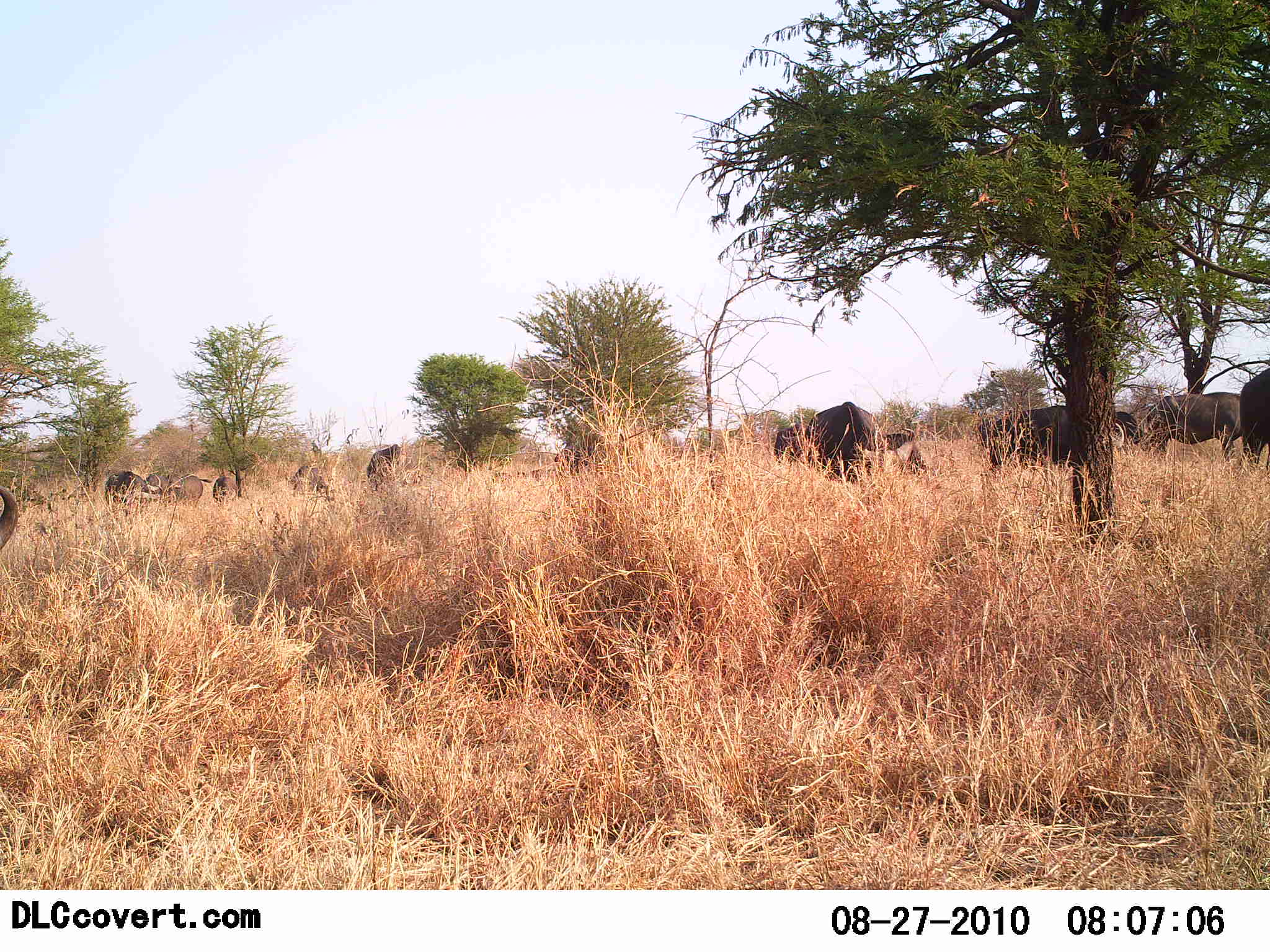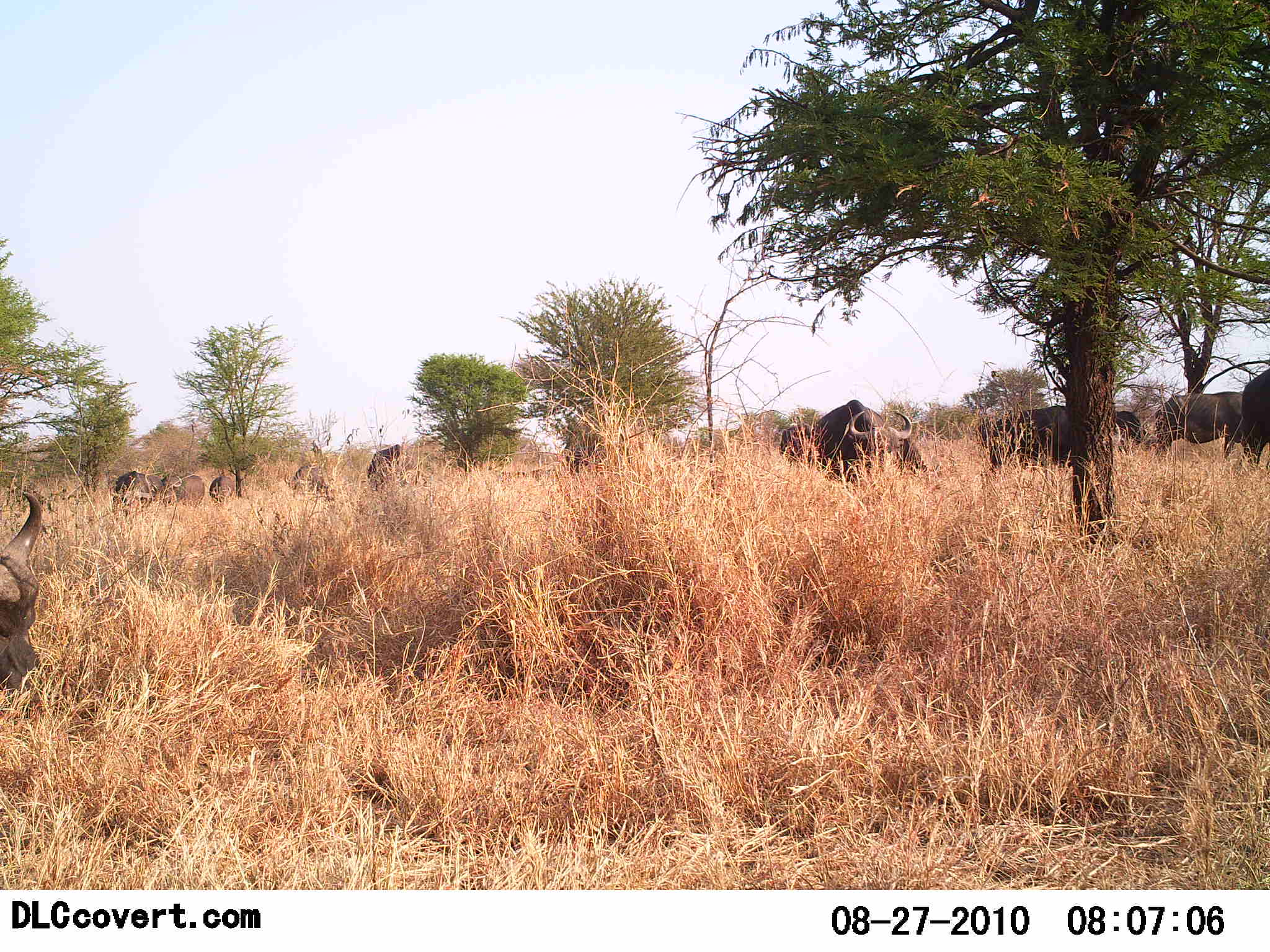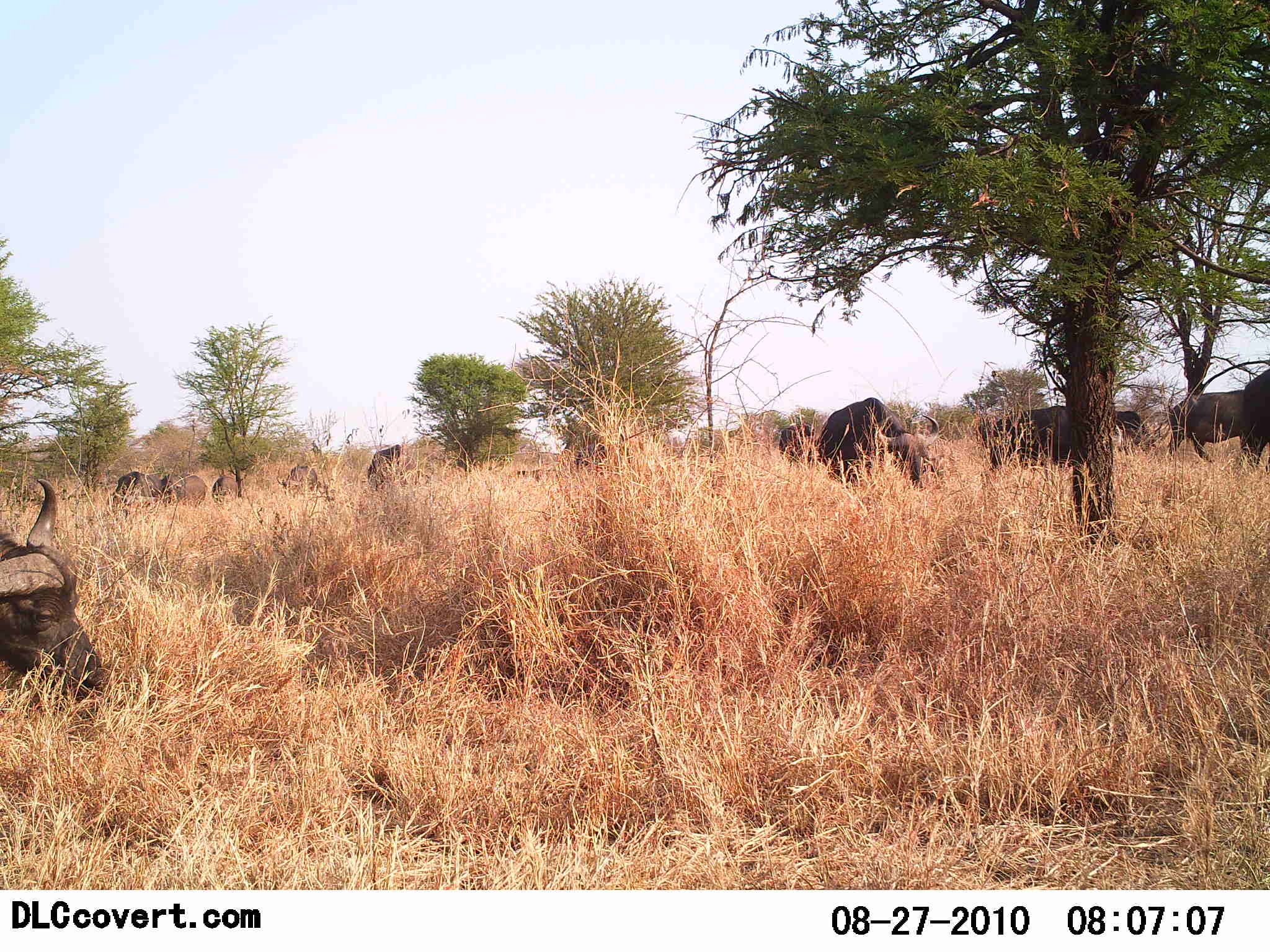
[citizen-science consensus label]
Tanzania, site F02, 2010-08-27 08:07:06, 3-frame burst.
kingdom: Animalia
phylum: Chordata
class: Mammalia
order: Artiodactyla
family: Bovidae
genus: Syncerus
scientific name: Syncerus caffer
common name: cape buffalo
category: buffalo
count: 11-50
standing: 38%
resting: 12%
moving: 38%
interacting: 0%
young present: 0%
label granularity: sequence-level